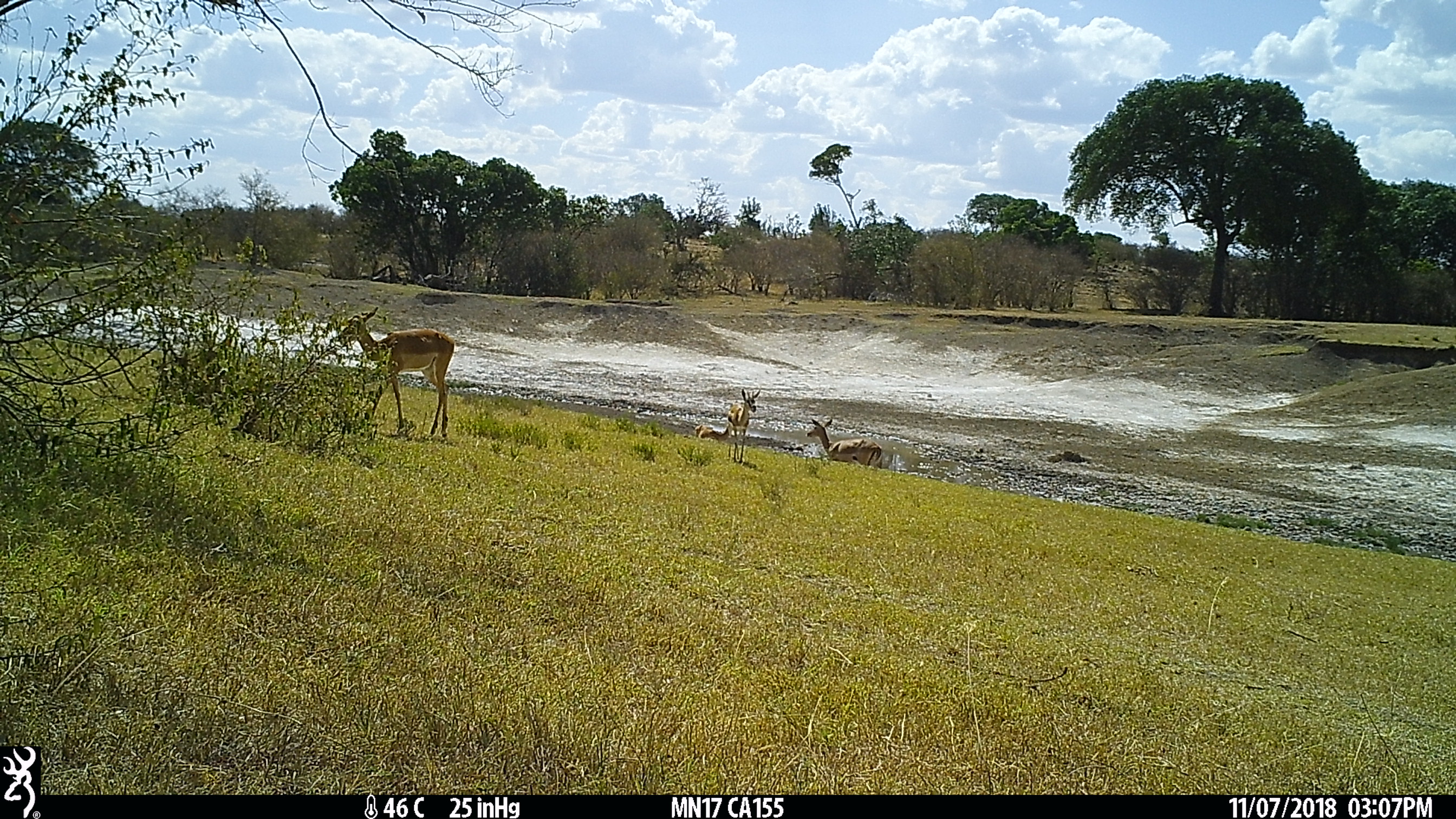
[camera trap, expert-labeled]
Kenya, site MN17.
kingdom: Animalia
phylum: Chordata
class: Mammalia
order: Artiodactyla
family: Bovidae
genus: Aepyceros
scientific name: Aepyceros melampus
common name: impala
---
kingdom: Animalia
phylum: Chordata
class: Mammalia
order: Artiodactyla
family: Bovidae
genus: Eudorcas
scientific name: Eudorcas thomsonii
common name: thomon's gazelle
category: gazelle thomsons